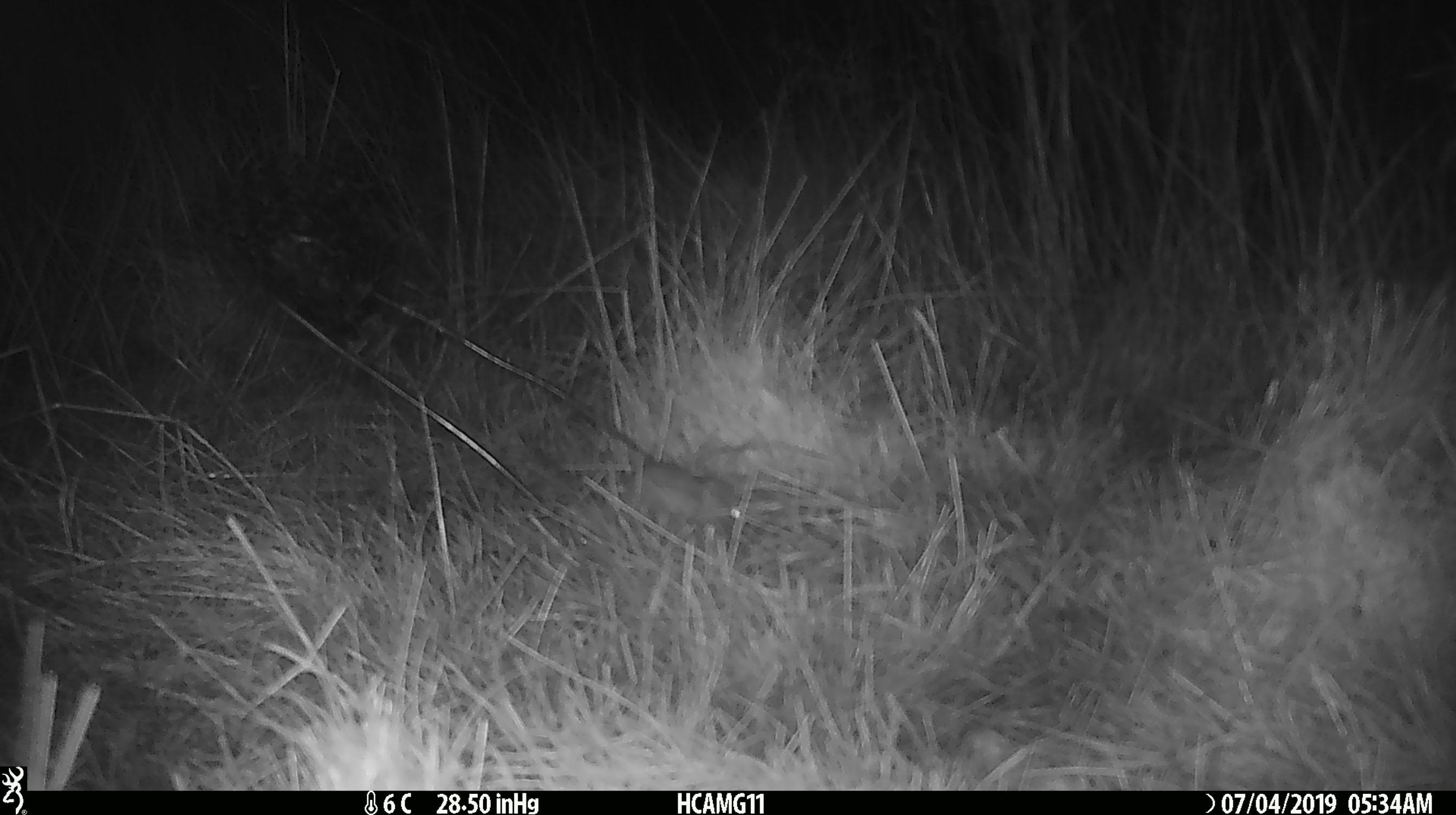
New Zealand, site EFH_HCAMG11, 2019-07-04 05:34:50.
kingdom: Animalia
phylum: Chordata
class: Mammalia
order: Rodentia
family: Muridae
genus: Mus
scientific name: Mus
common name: mouse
Mouse (Mus).